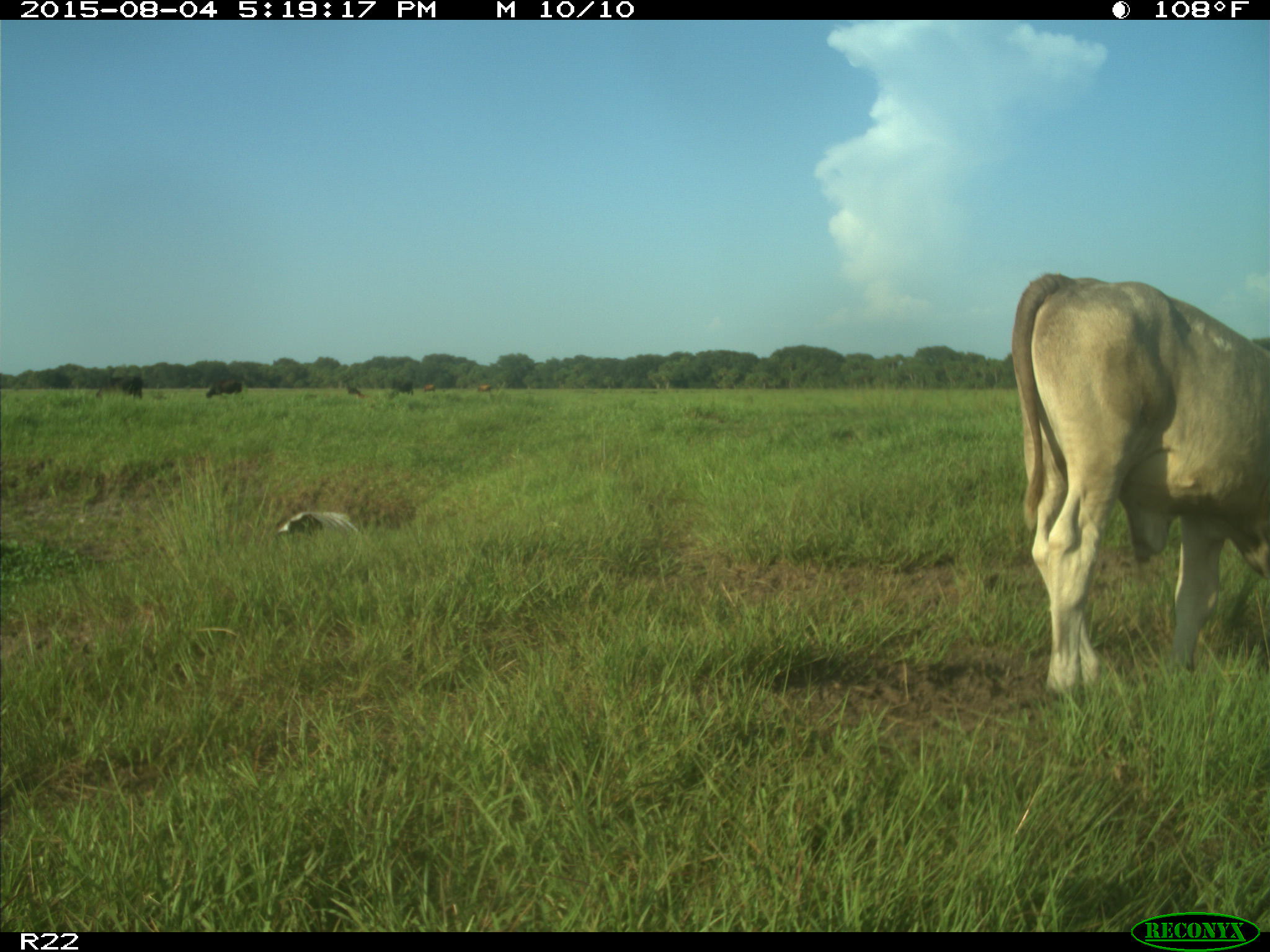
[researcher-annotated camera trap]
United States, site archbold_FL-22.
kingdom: Animalia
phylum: Chordata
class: Mammalia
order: Artiodactyla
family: Bovidae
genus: Bos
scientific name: Bos taurus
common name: domestic cow